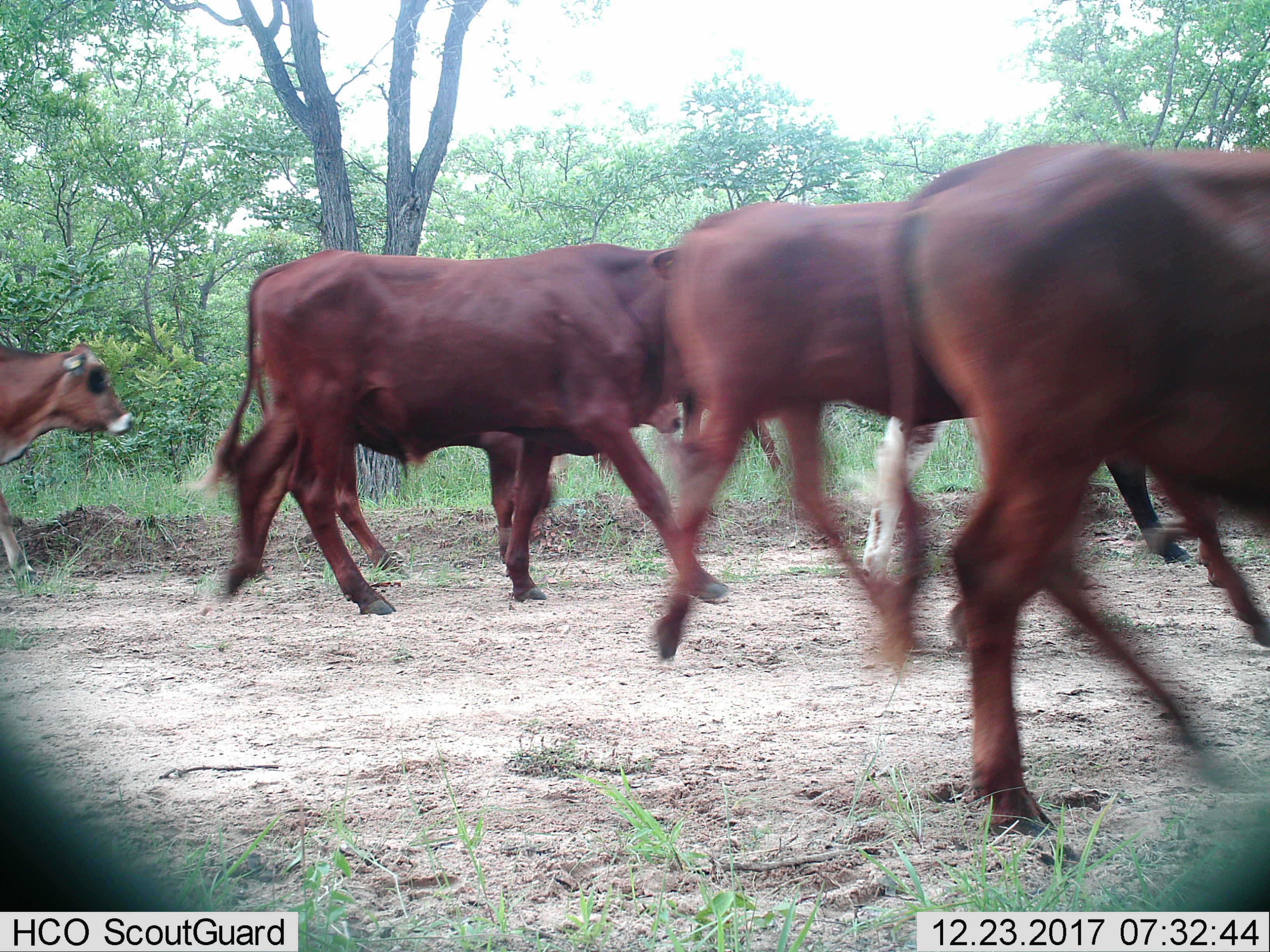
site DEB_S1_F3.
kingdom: Animalia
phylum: Chordata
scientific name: Vertebrata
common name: domestic animal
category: domesticanimal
Domesticanimal (domestic animal) (Vertebrata), count 6. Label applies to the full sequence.